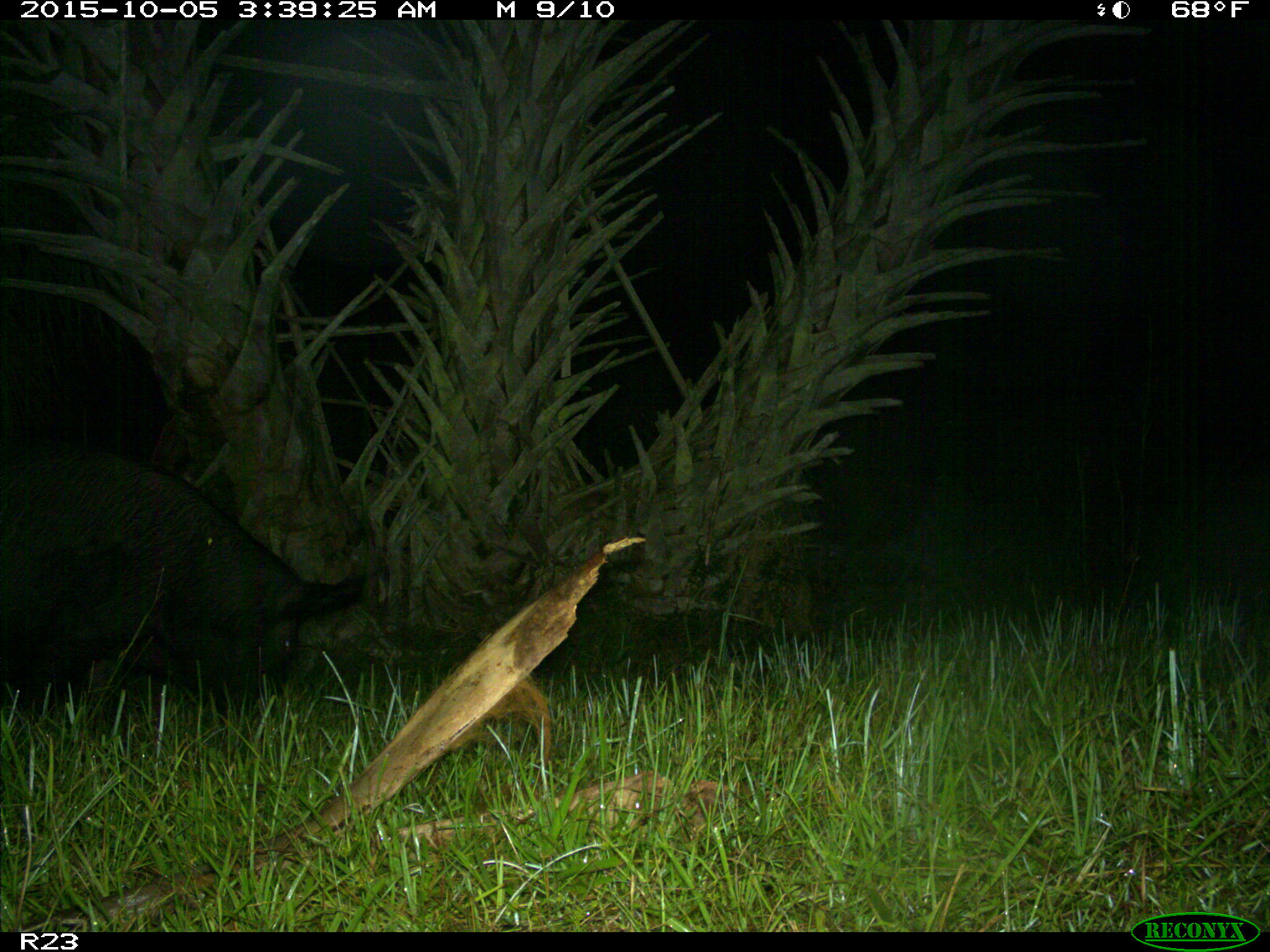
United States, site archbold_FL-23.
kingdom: Animalia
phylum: Chordata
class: Mammalia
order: Artiodactyla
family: Suidae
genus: Sus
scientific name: Sus scrofa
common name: wild boar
Sus scrofa (wild boar).